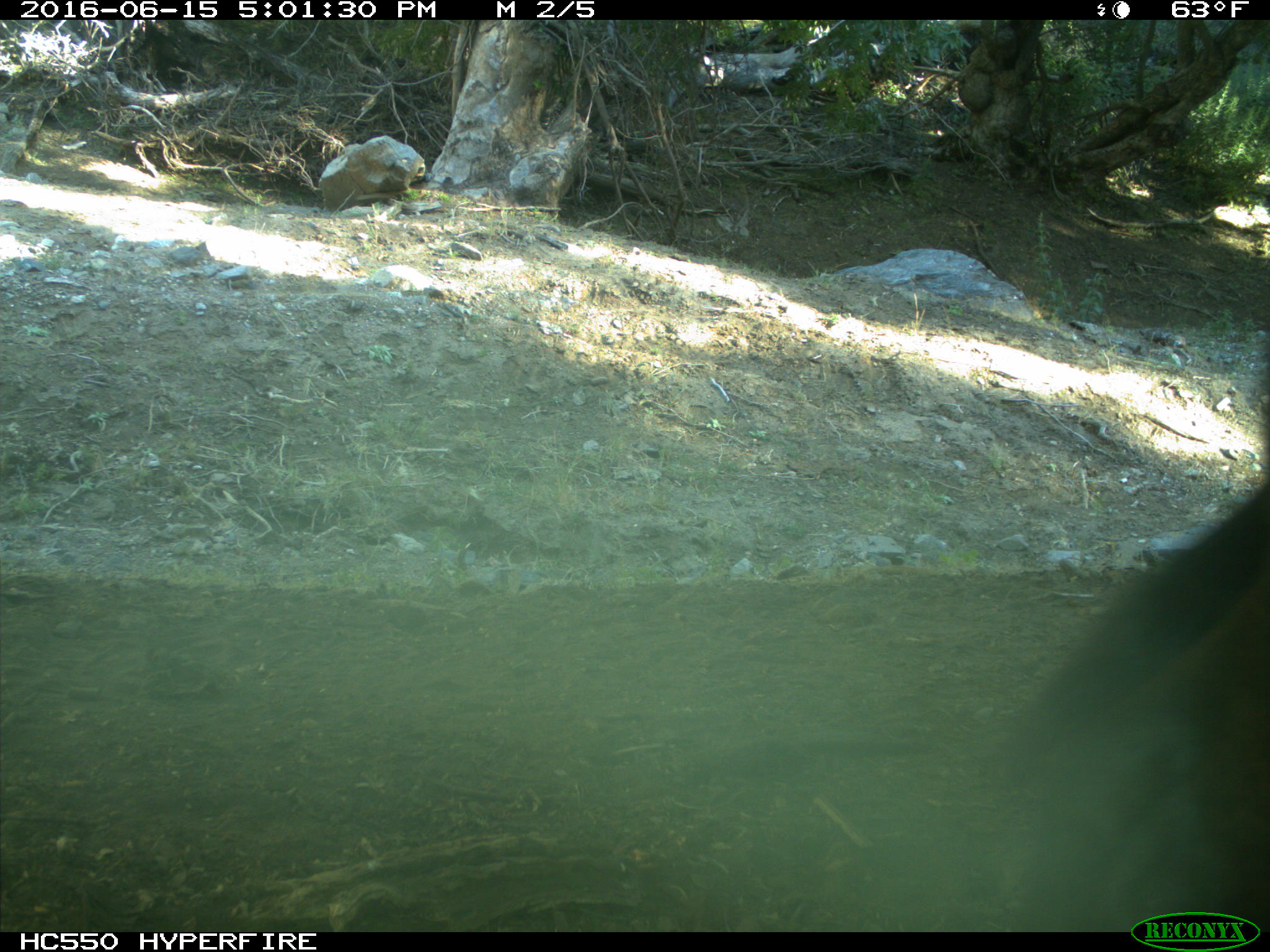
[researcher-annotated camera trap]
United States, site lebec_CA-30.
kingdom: Animalia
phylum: Chordata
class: Mammalia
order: Artiodactyla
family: Bovidae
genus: Bos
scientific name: Bos taurus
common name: domestic cow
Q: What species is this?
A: Bos taurus (domestic cow).